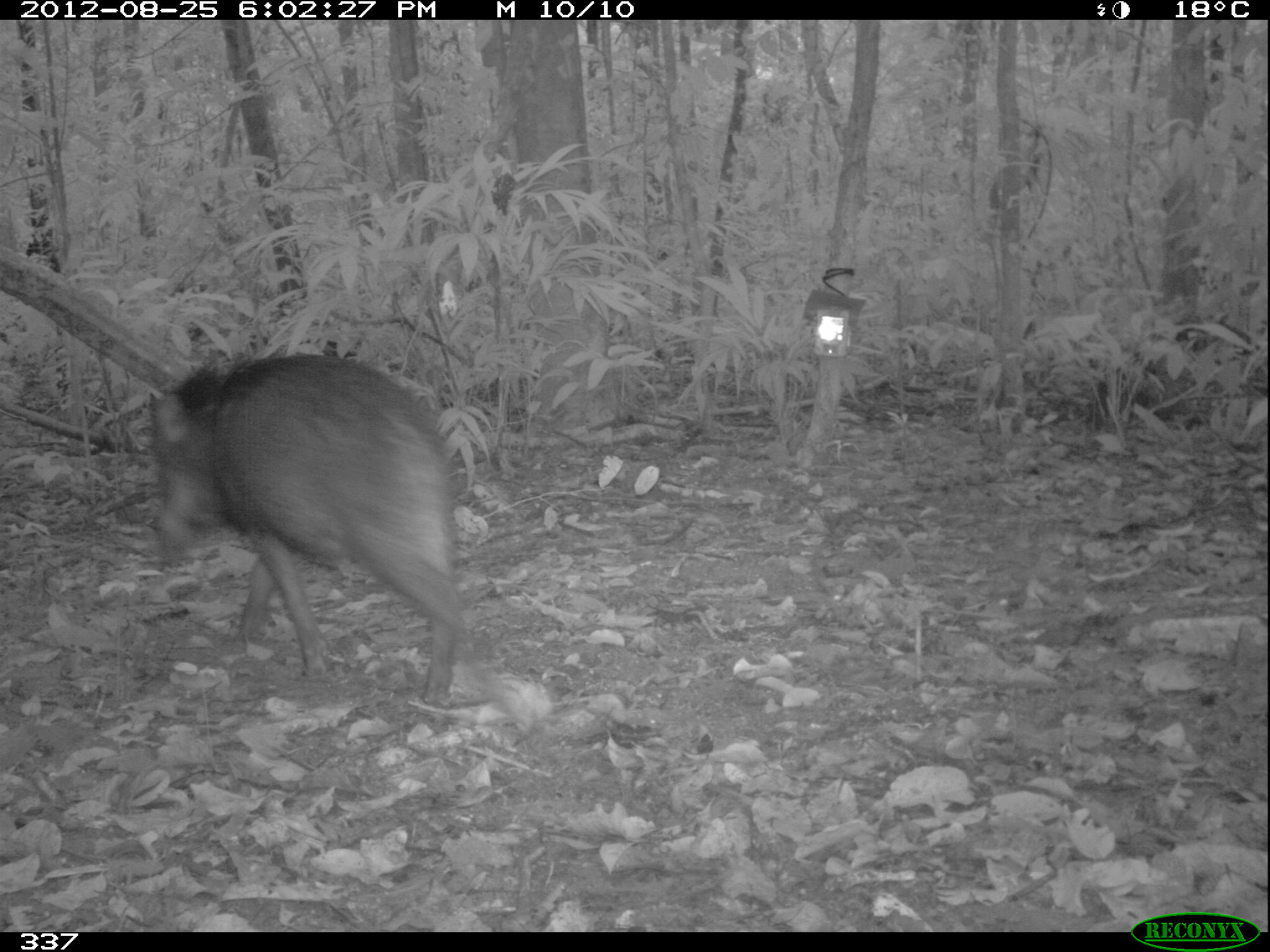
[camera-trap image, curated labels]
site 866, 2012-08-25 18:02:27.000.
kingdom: Animalia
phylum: Chordata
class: Mammalia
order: Artiodactyla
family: Tayassuidae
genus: Tayassu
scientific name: Tayassu pecari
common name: white-lipped peccary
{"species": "Tayassu pecari (white-lipped peccary)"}